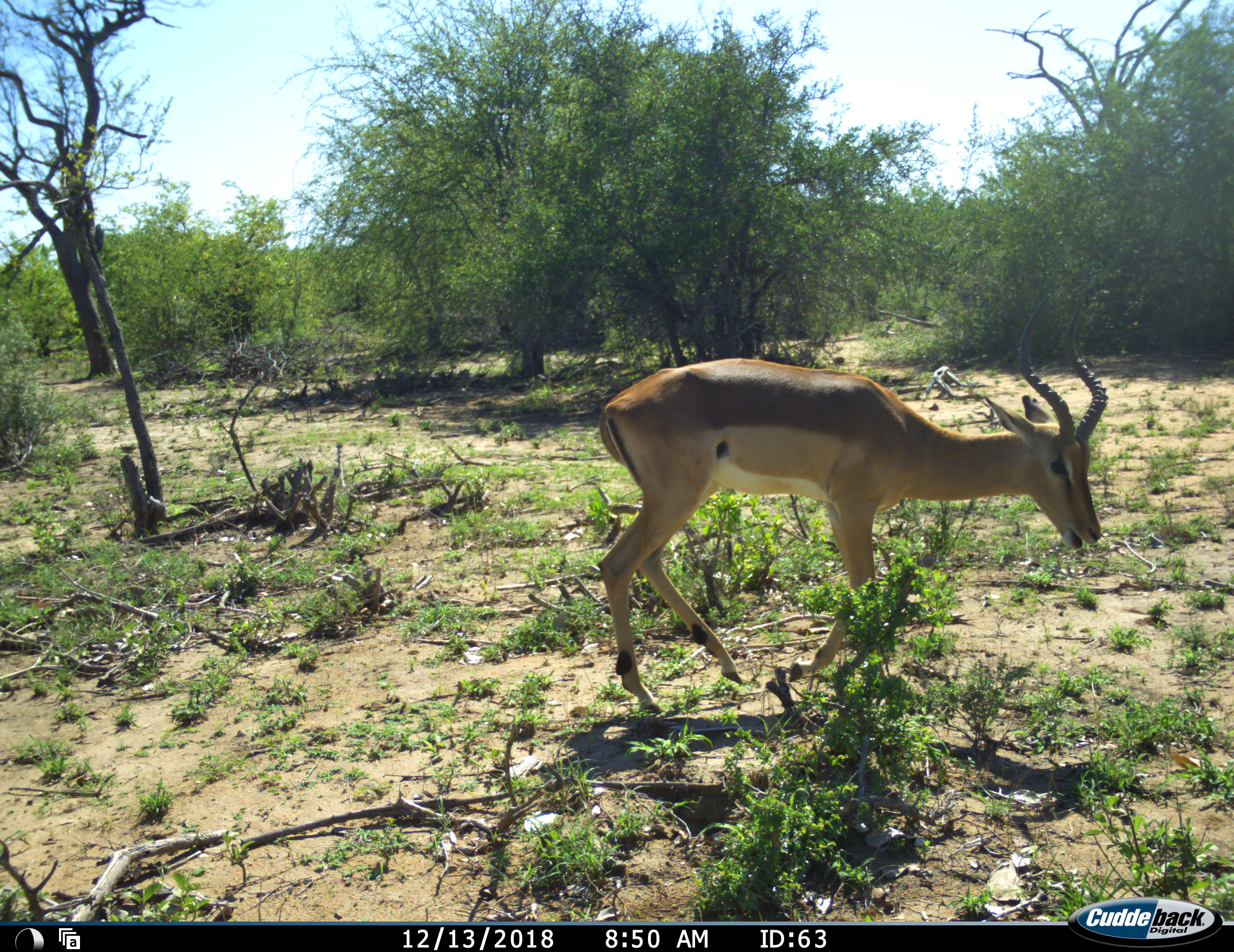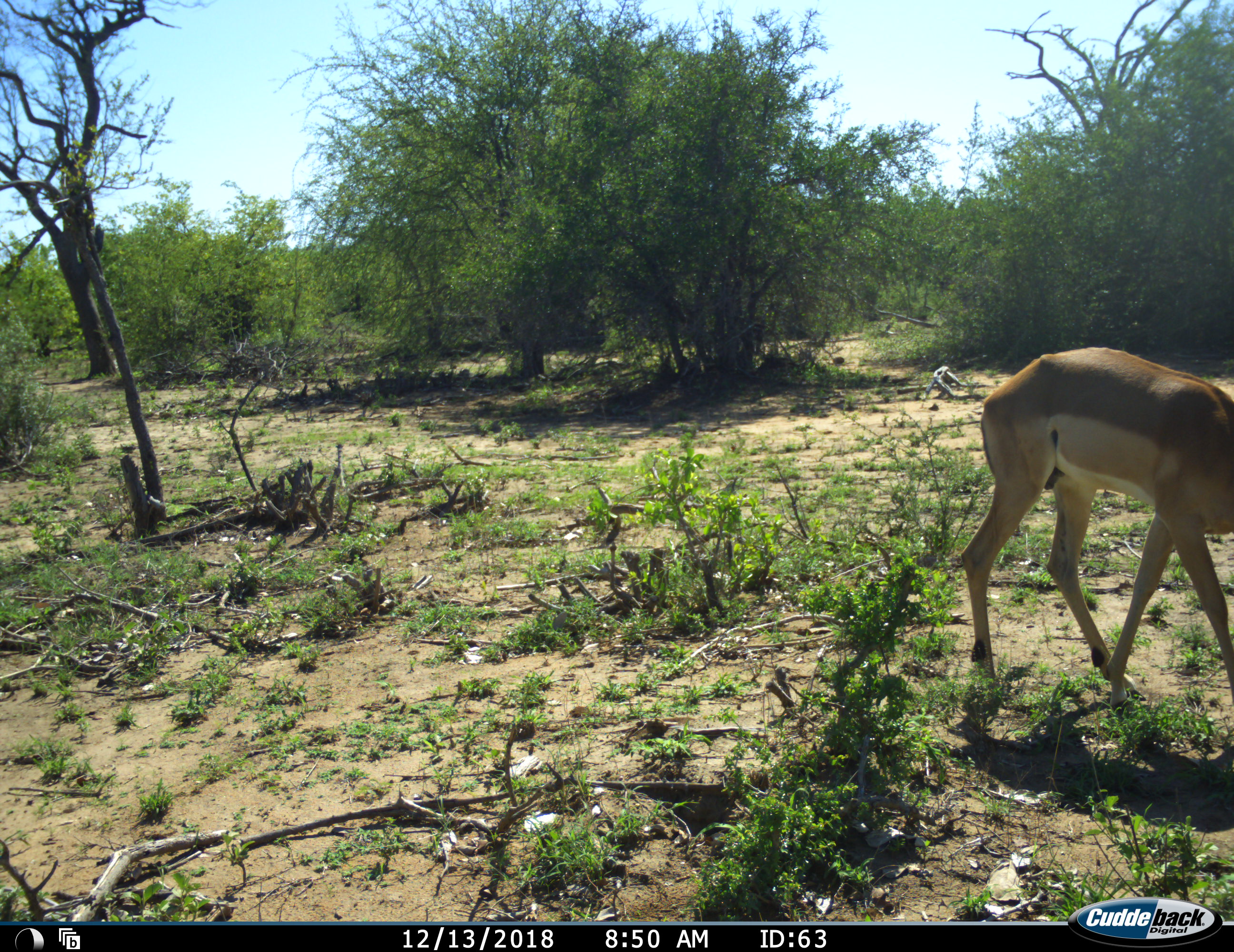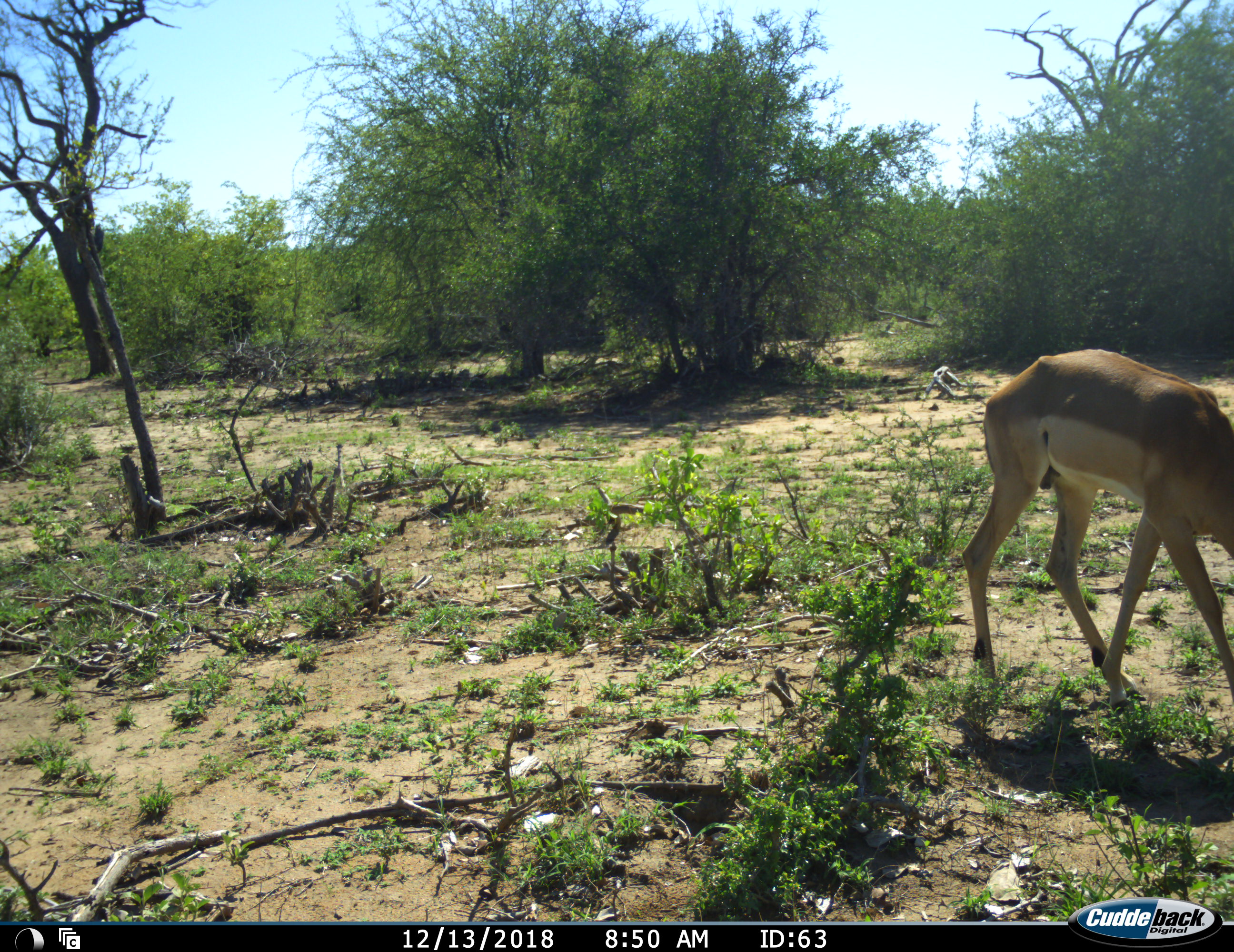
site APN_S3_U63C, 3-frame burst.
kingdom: Animalia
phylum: Chordata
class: Mammalia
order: Artiodactyla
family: Bovidae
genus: Aepyceros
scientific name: Aepyceros melampus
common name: impala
Impala (Aepyceros melampus), count 1. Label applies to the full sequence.